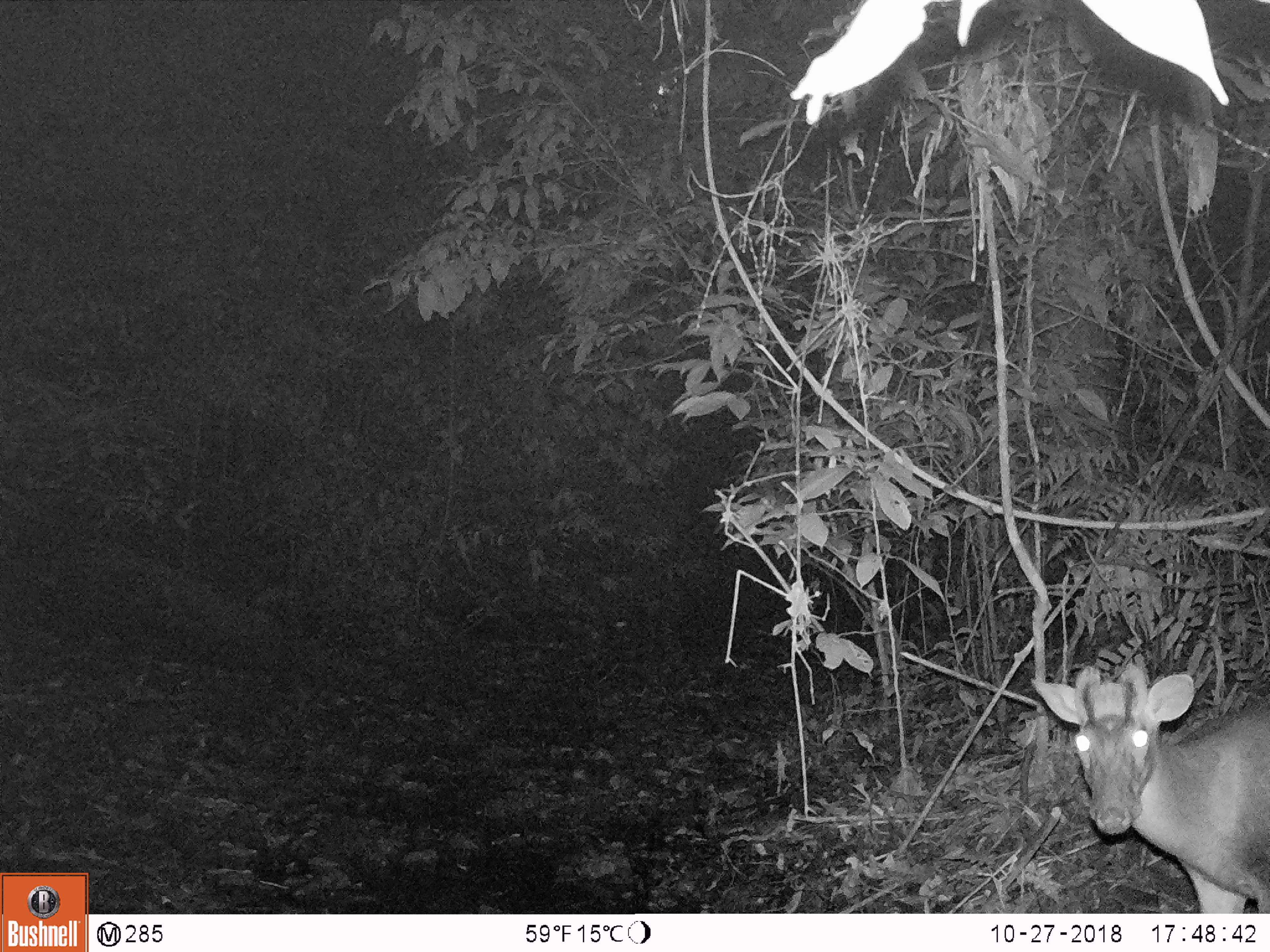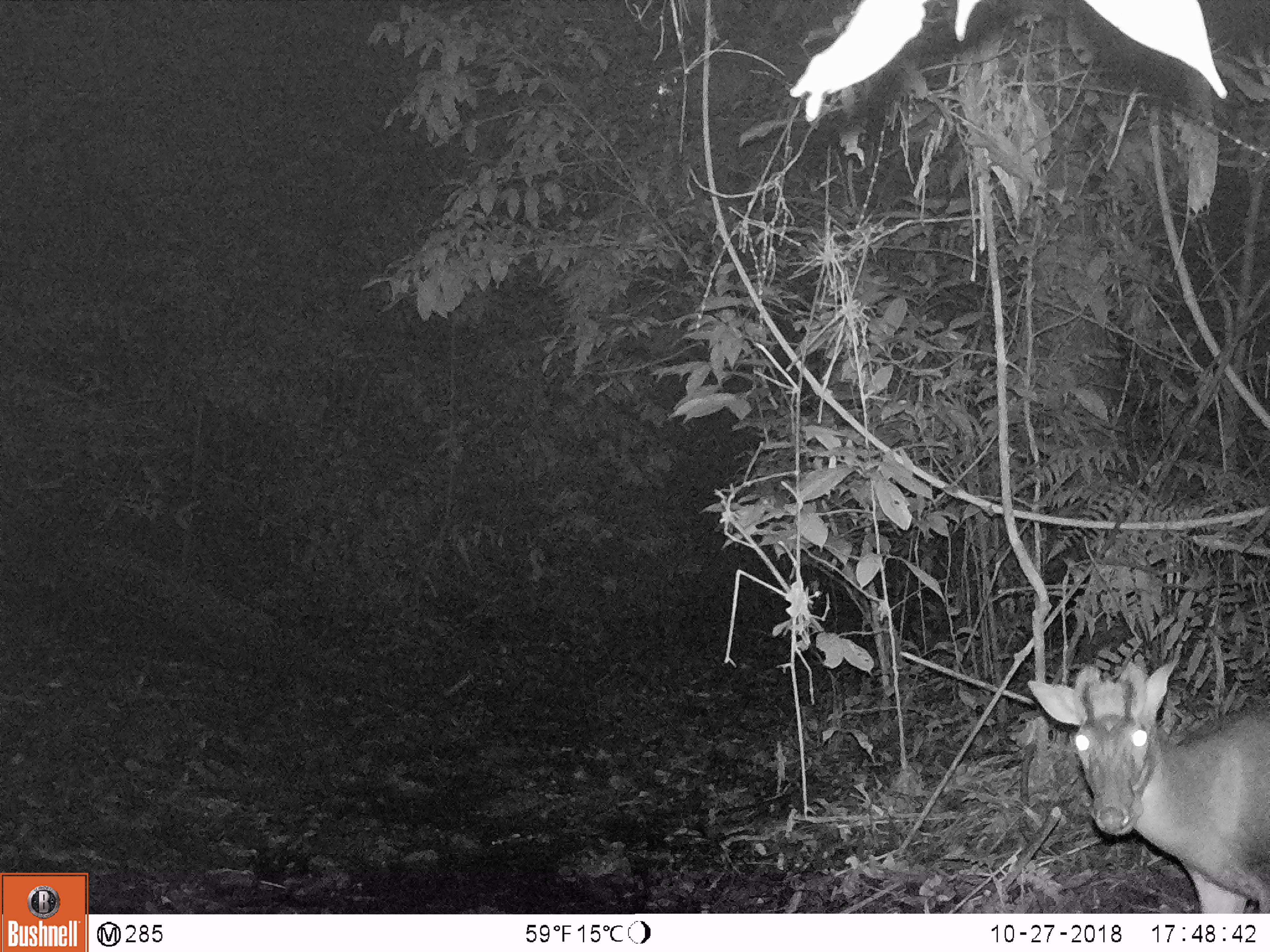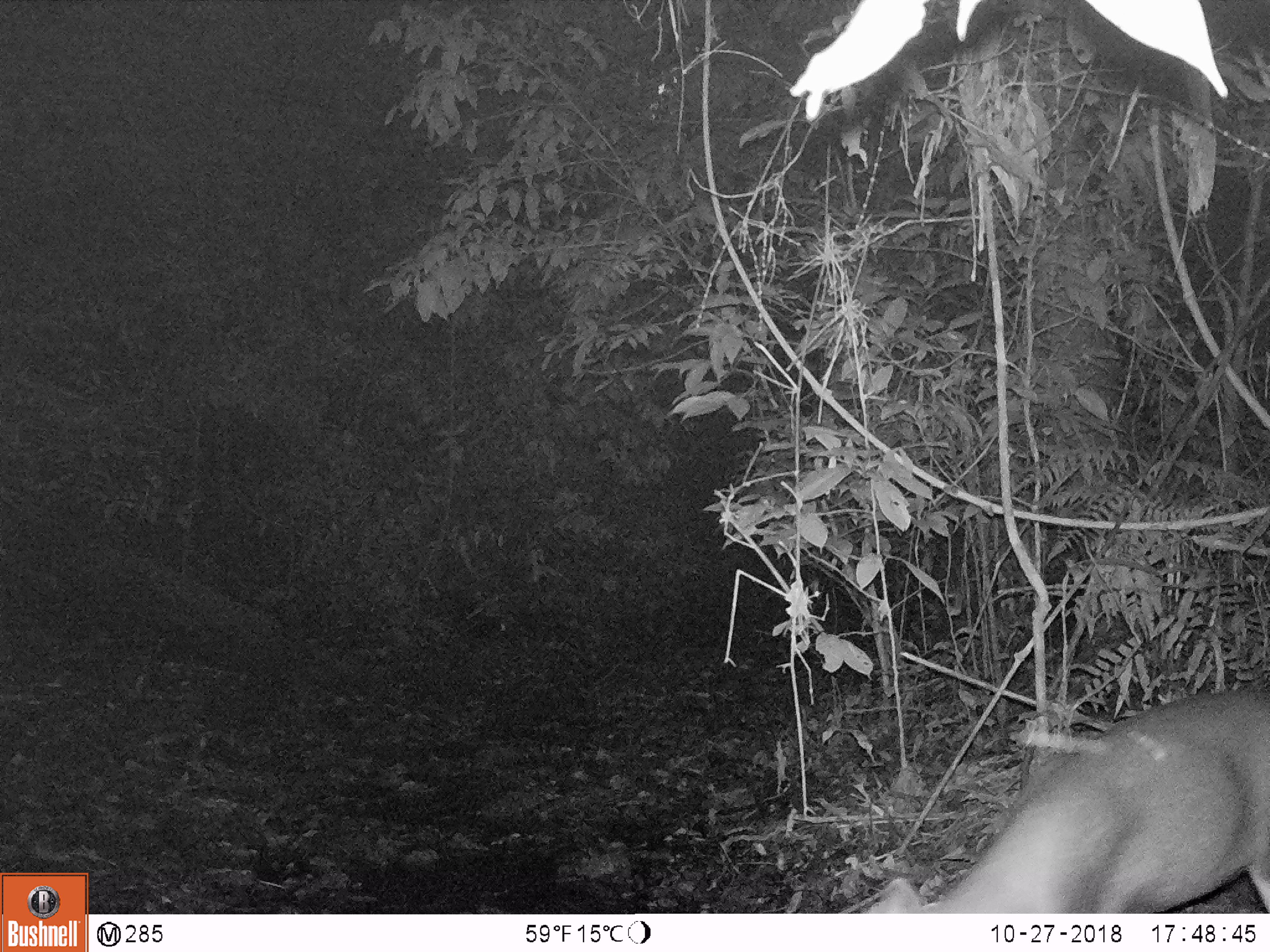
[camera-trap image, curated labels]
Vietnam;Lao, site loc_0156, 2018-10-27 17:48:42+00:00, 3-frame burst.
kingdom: Animalia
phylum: Chordata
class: Mammalia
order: Artiodactyla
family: Cervidae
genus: Muntiacus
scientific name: Muntiacus rooseveltorum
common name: roosevelt's muntjac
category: roosevelts muntjac group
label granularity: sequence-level